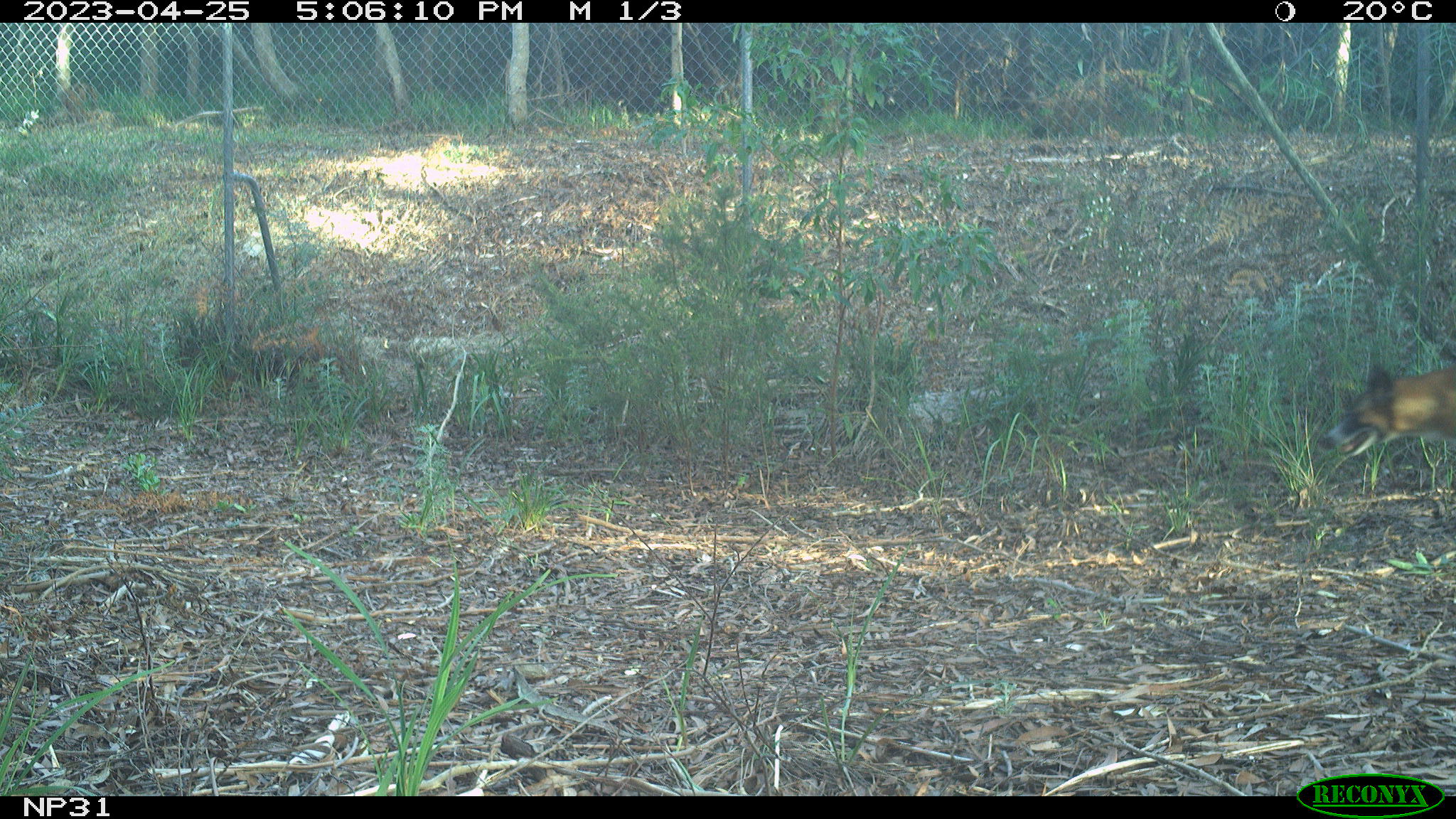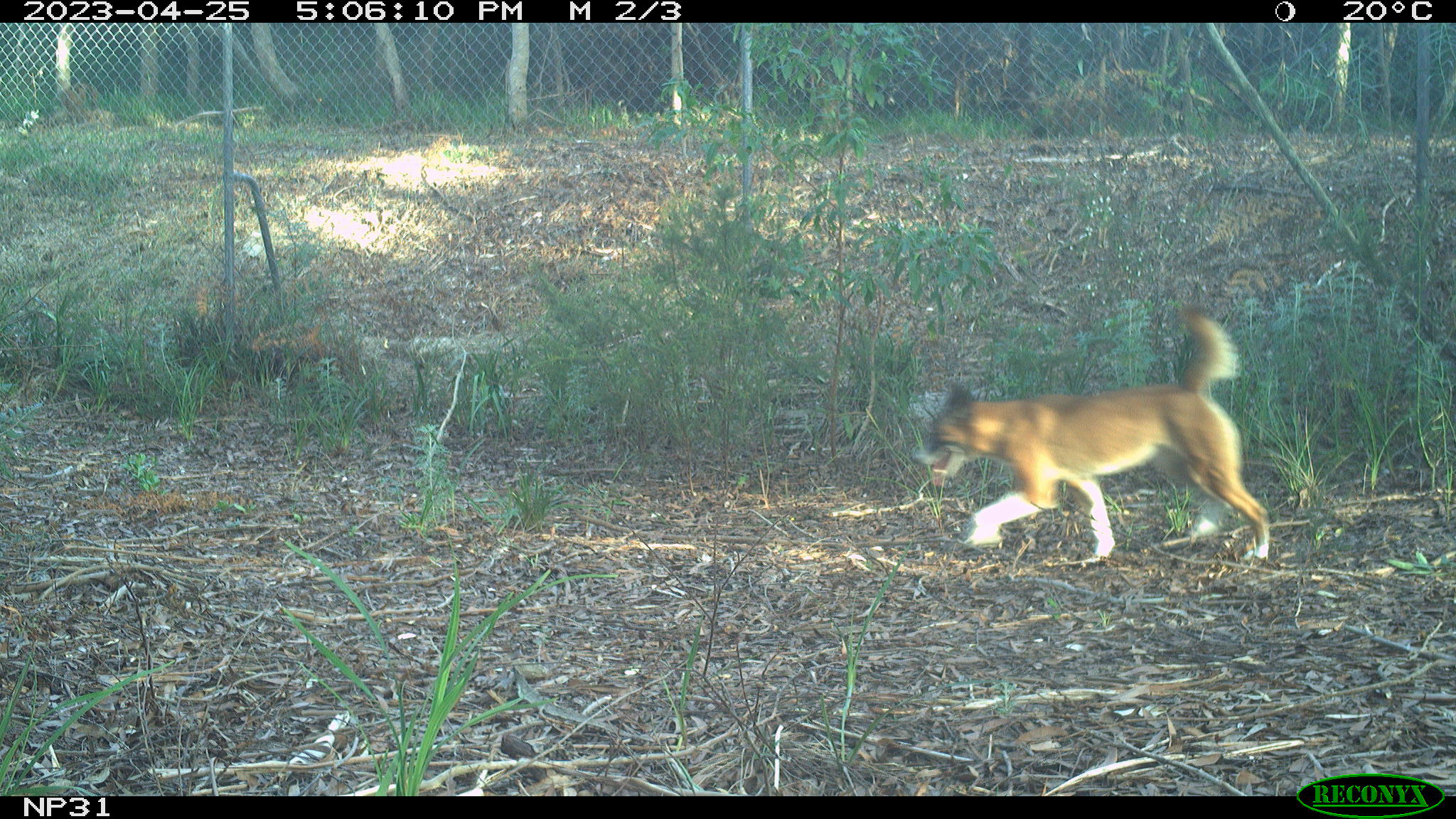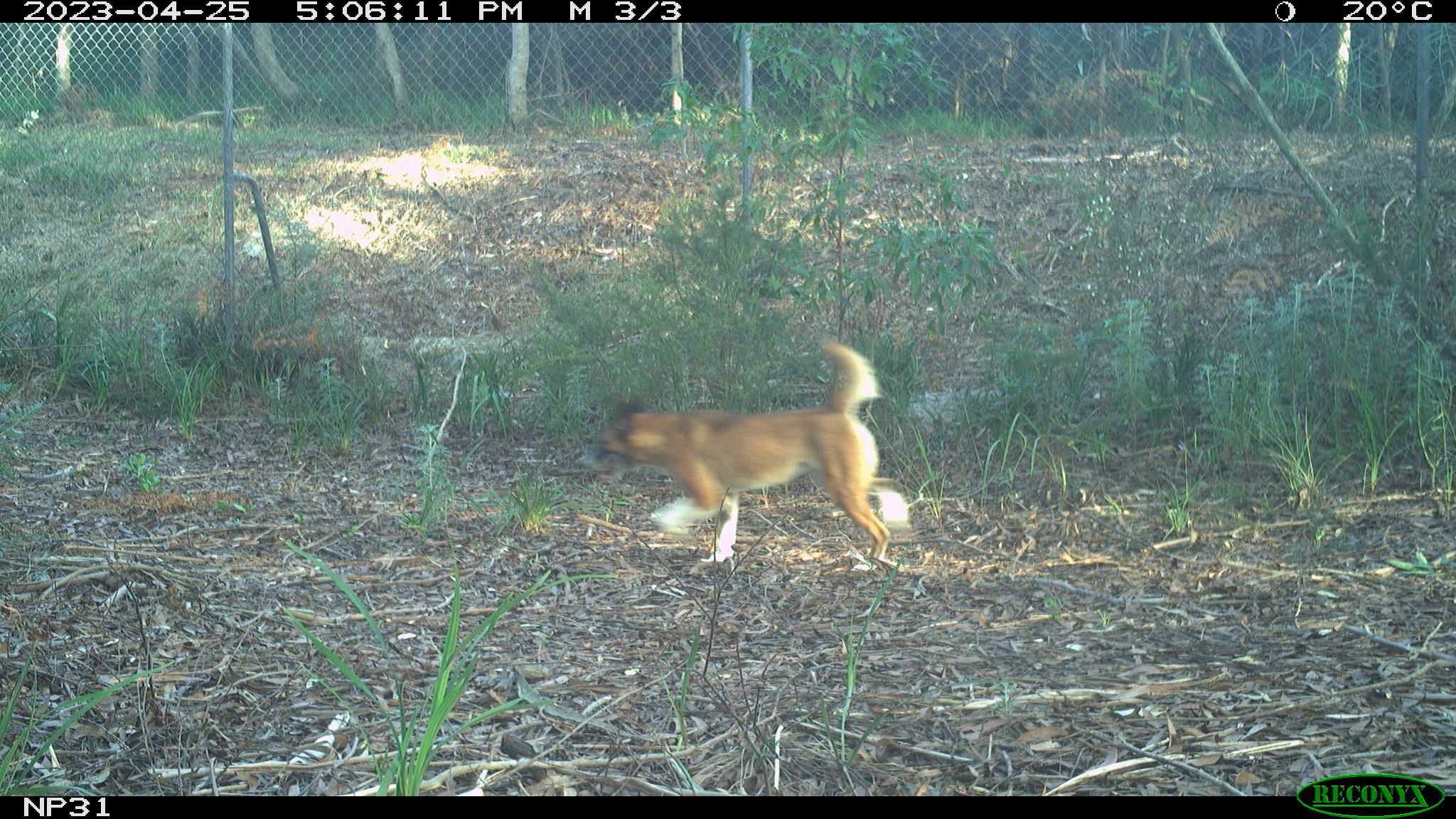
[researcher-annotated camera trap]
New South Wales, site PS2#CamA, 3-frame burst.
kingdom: Animalia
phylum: Chordata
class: Mammalia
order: Carnivora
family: Canidae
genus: Canis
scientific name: Canis familiaris dingo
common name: dingo